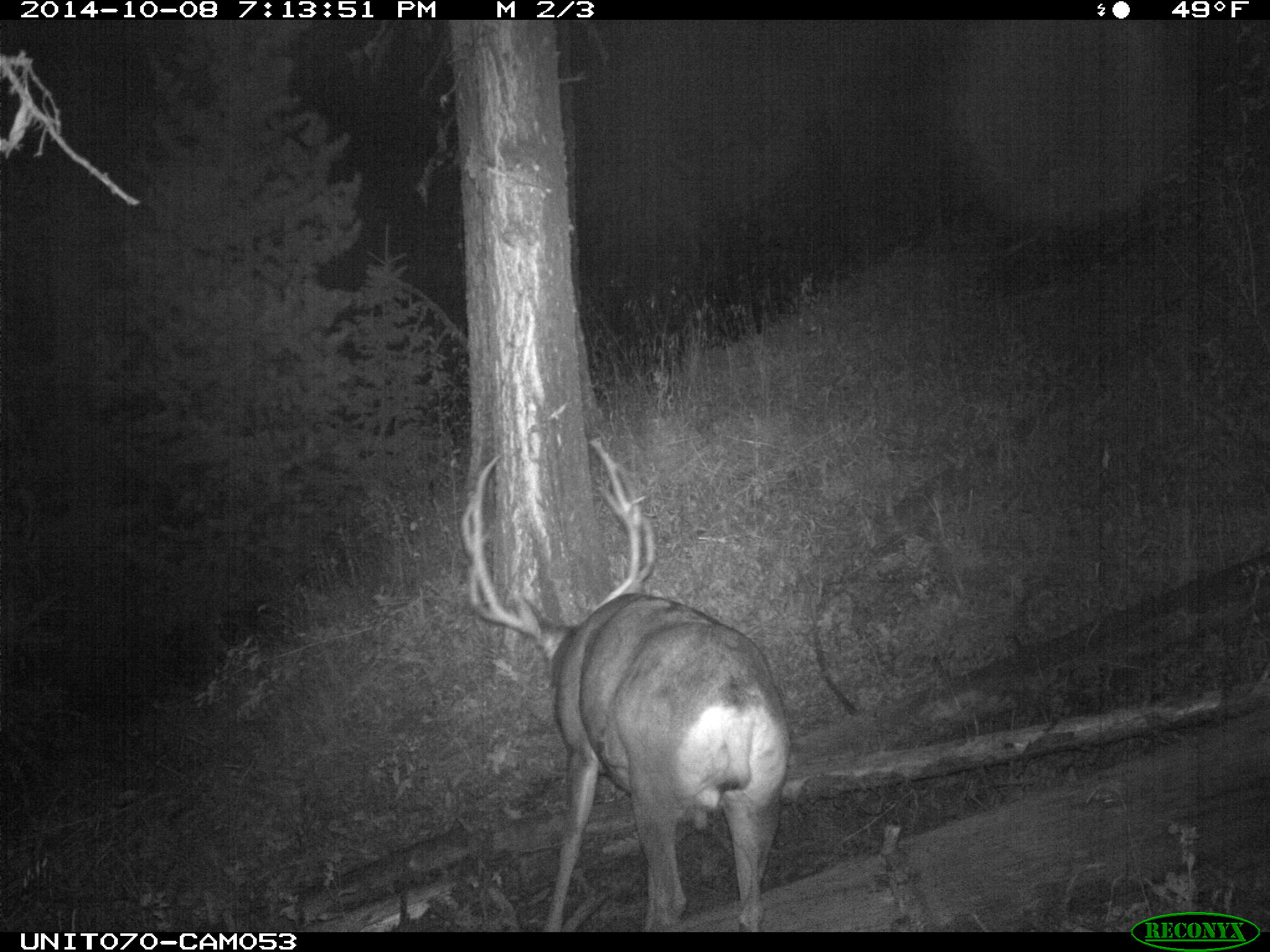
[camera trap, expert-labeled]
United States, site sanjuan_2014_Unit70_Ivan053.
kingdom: Animalia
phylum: Chordata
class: Mammalia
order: Artiodactyla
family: Cervidae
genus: Odocoileus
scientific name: Odocoileus hemionus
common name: mule deer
Odocoileus hemionus (mule deer).